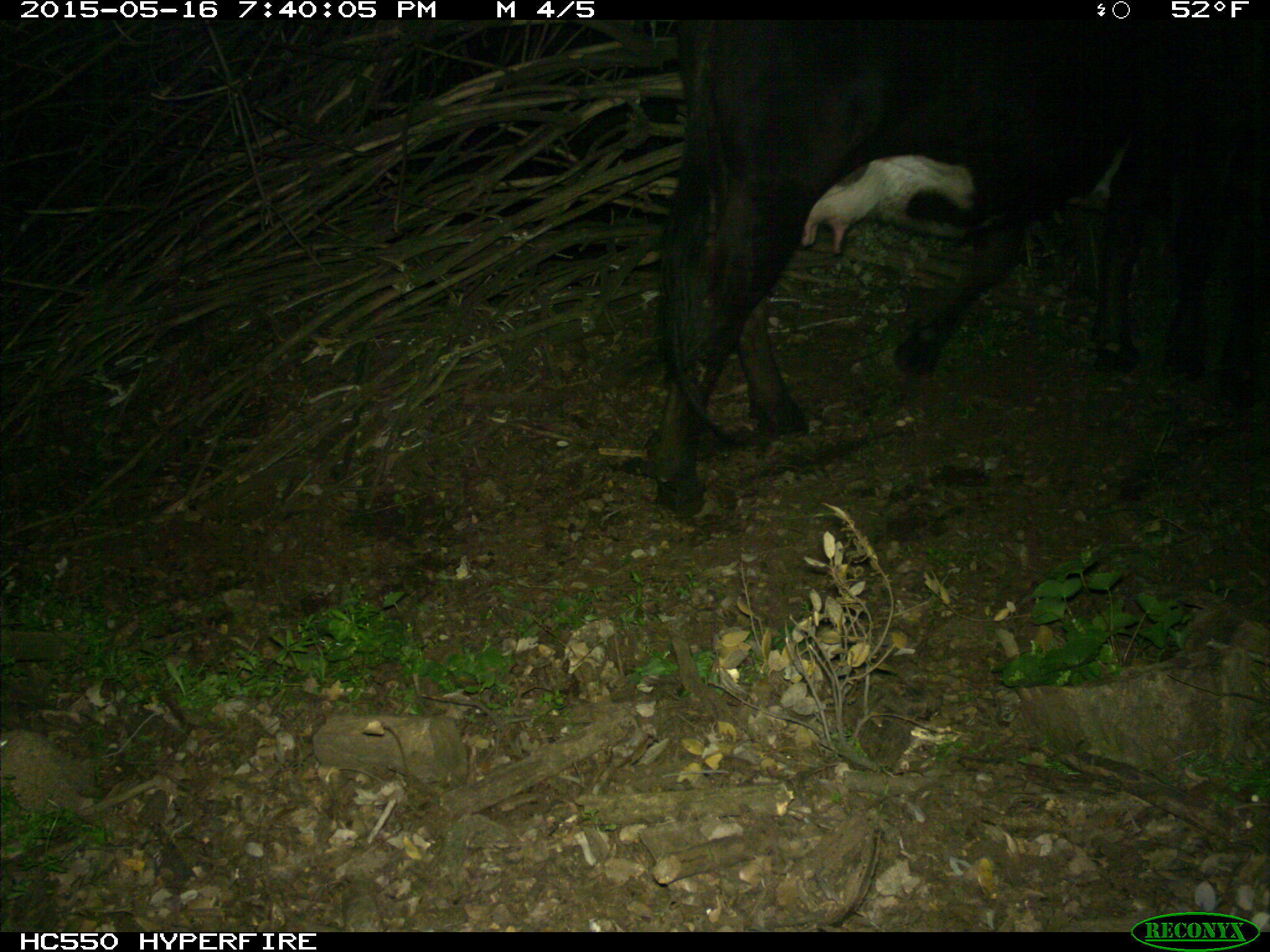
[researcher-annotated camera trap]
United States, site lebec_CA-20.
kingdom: Animalia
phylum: Chordata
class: Mammalia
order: Artiodactyla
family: Bovidae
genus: Bos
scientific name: Bos taurus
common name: domestic cow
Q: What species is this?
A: Bos taurus (domestic cow).